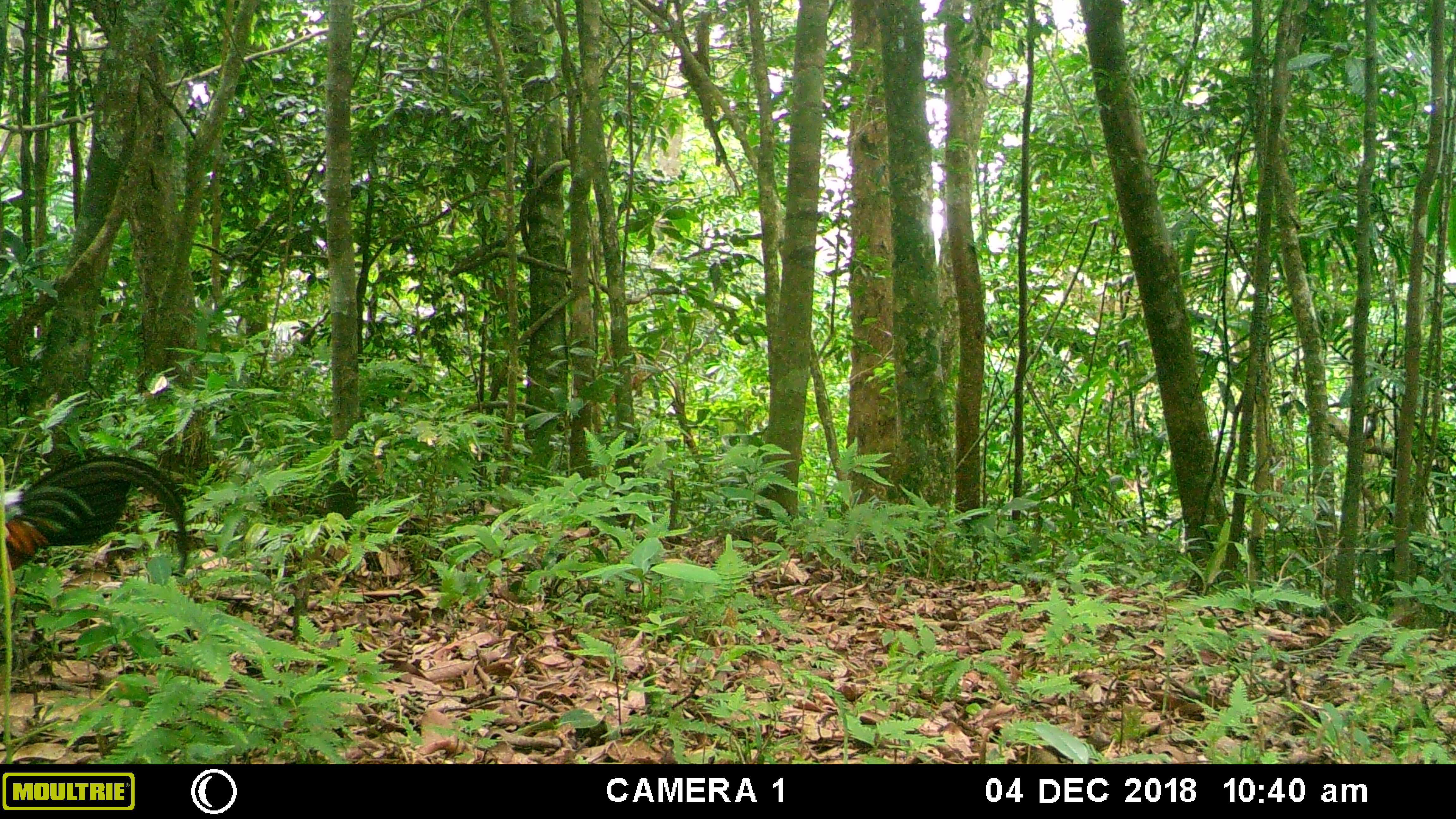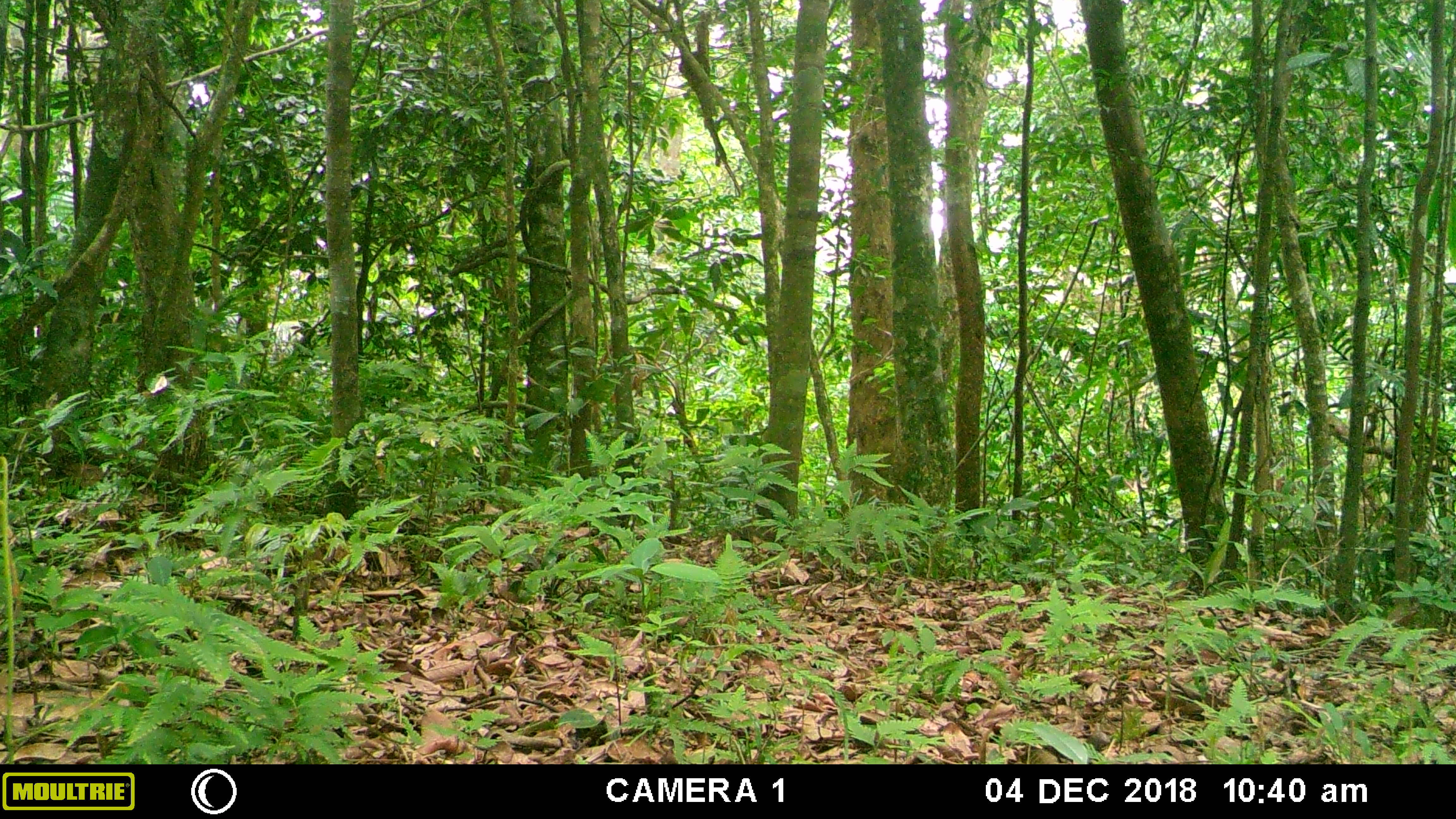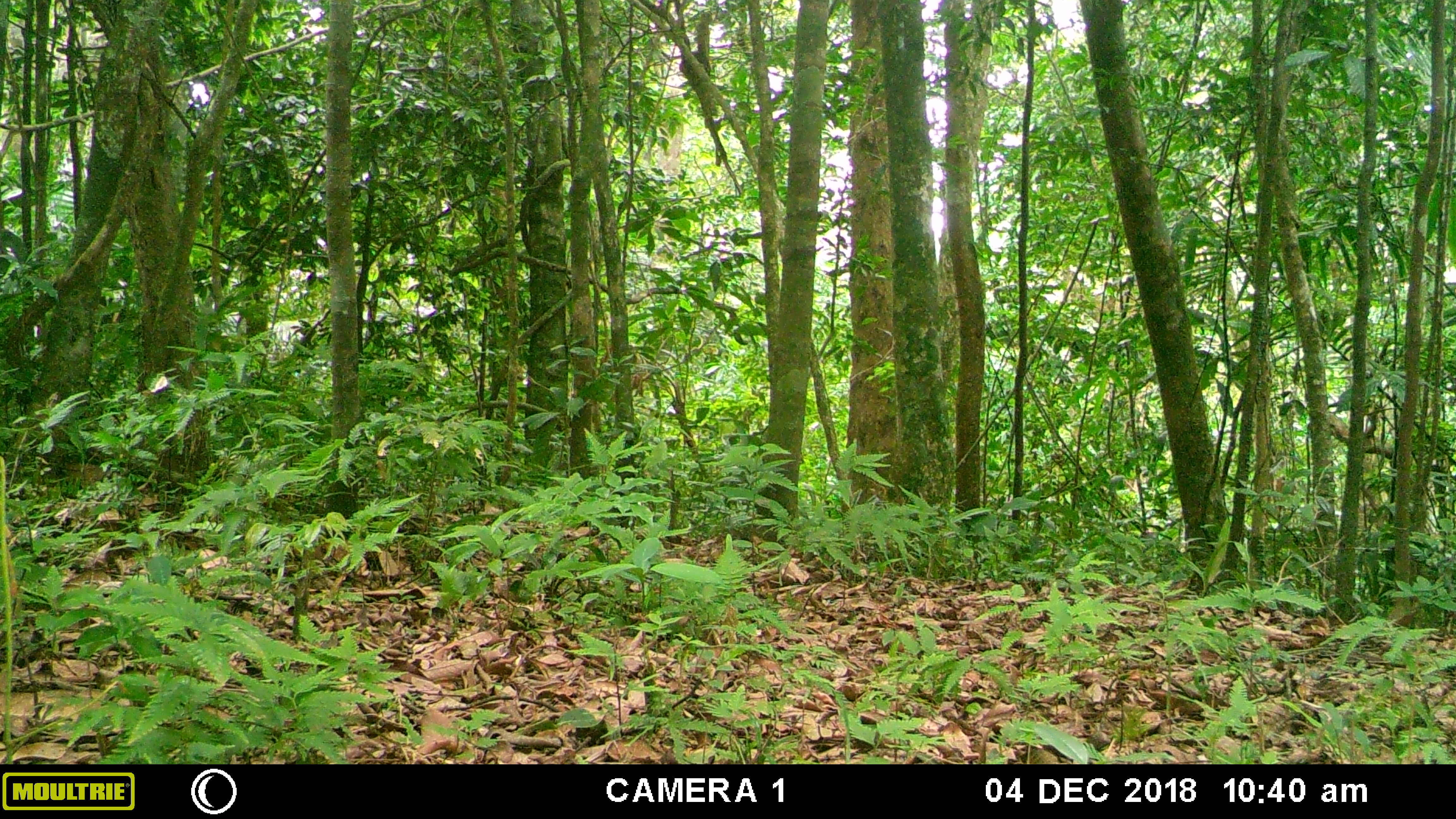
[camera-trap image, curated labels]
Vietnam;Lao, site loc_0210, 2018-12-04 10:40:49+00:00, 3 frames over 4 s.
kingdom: Animalia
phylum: Chordata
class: Aves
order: Galliformes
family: Phasianidae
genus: Gallus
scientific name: Gallus gallus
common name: red junglefowl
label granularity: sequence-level